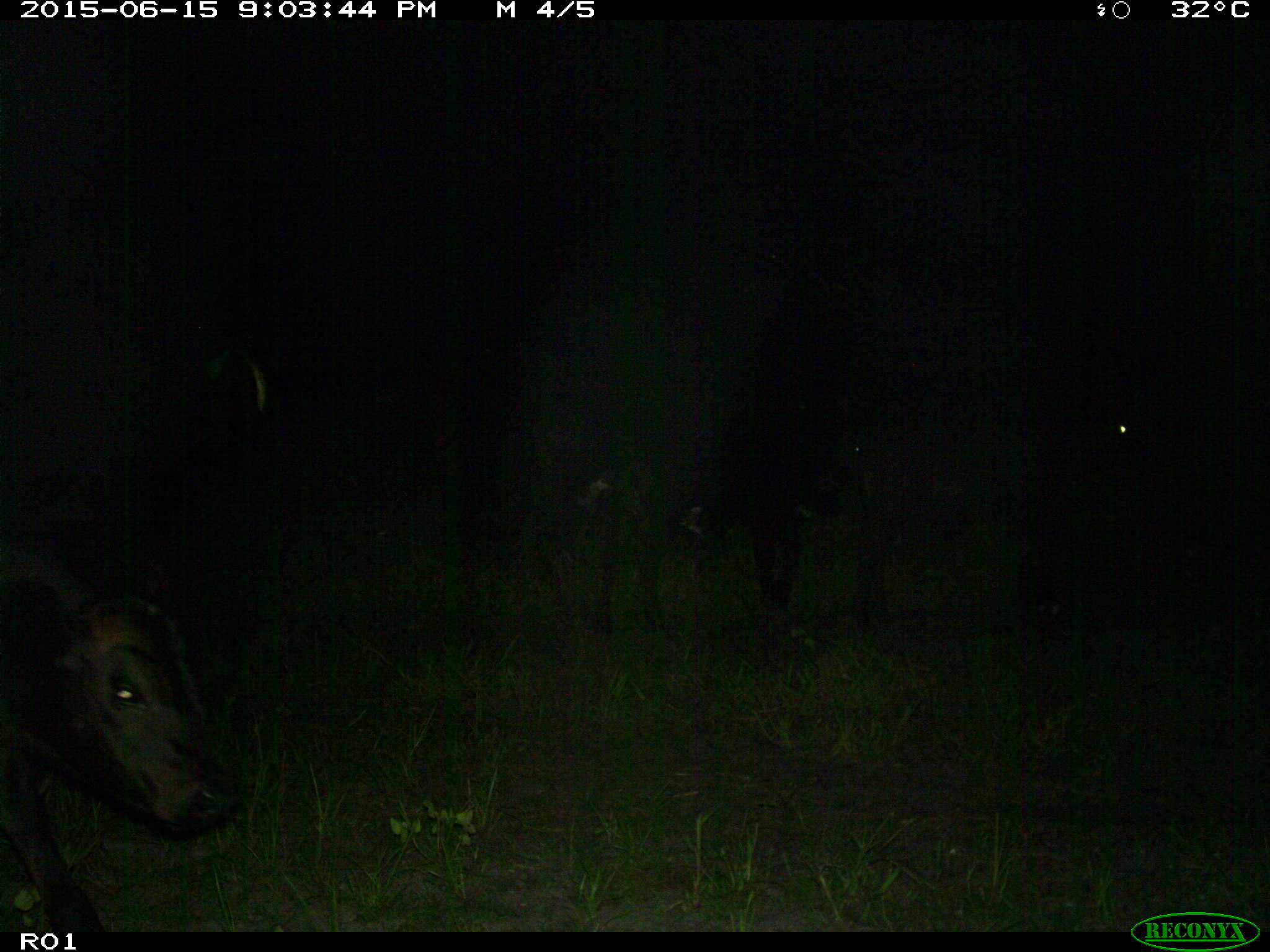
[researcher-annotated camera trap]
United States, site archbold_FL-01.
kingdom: Animalia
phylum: Chordata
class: Mammalia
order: Artiodactyla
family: Bovidae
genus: Bos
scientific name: Bos taurus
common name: domestic cow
Bos taurus (domestic cow).